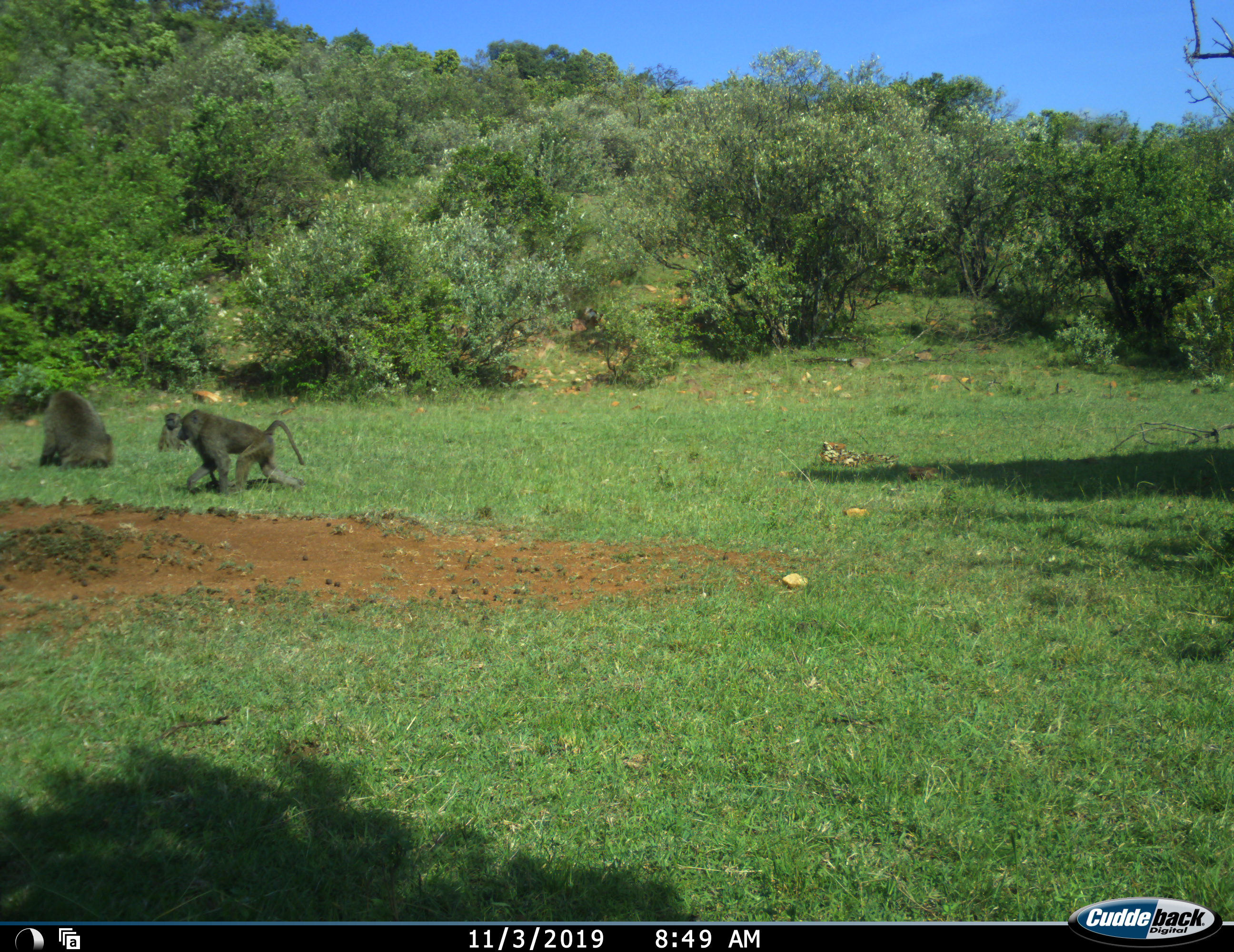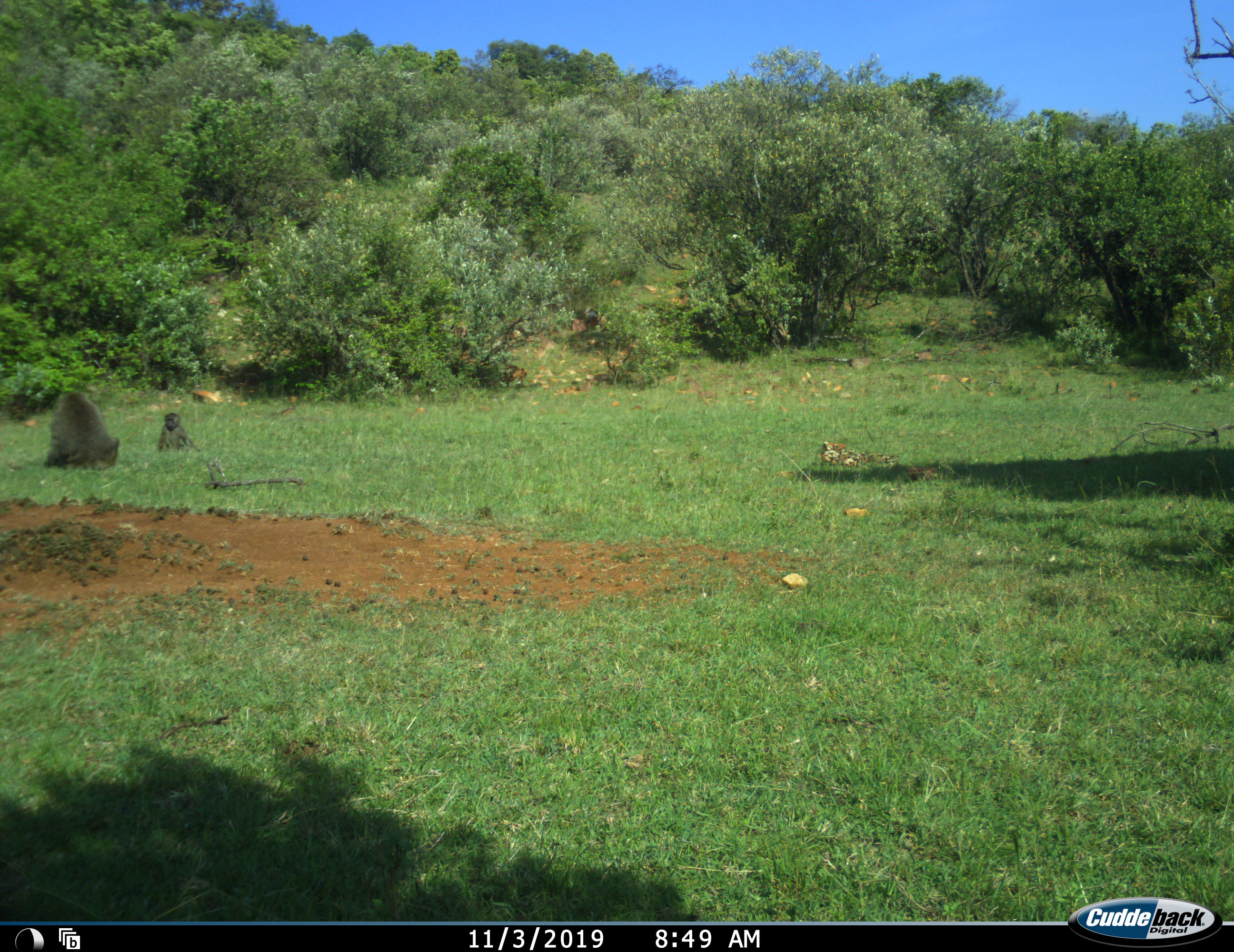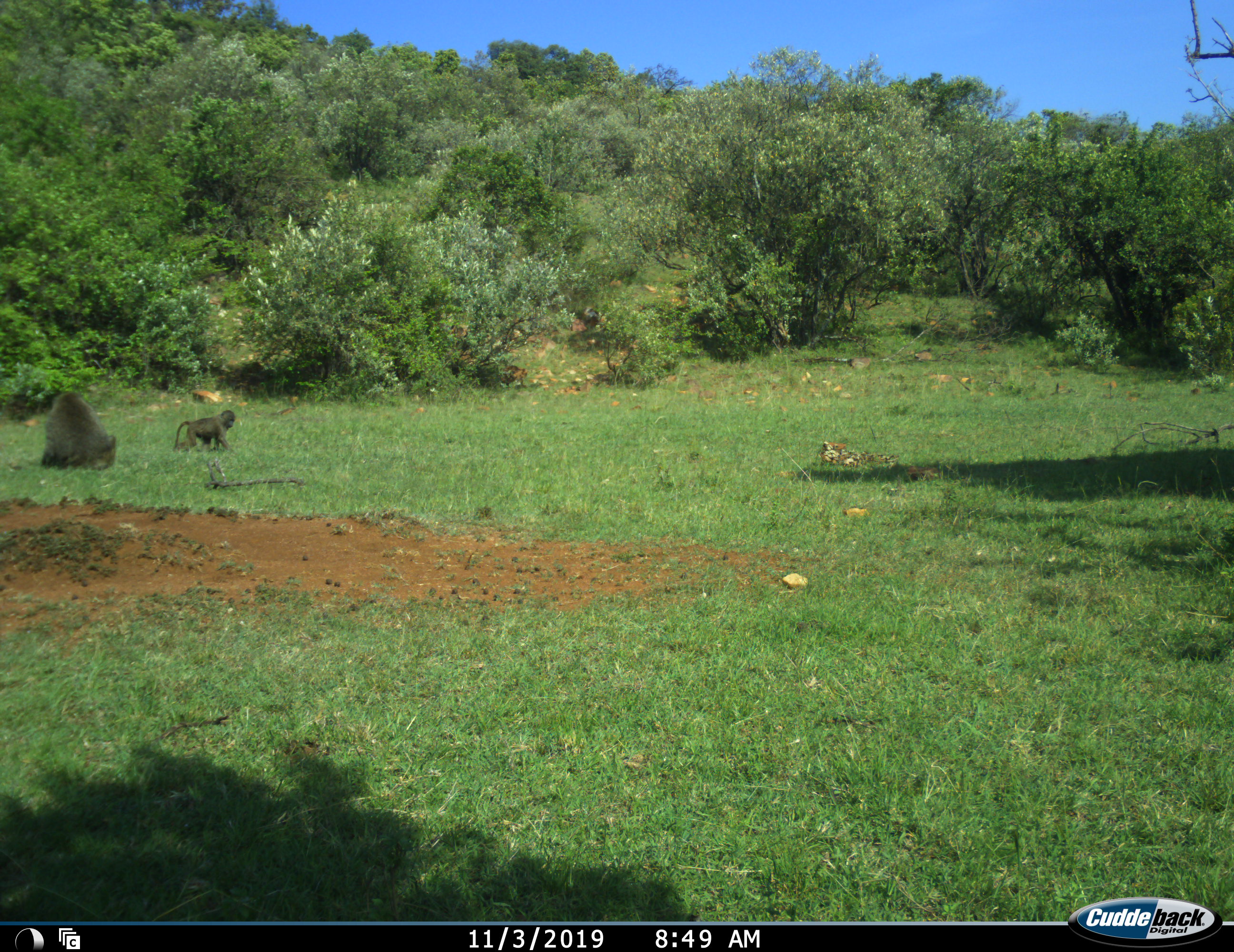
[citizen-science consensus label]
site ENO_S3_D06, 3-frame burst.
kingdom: Animalia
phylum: Chordata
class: Mammalia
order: Primates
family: Cercopithecidae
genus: Papio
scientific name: Papio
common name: baboon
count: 3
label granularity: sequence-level